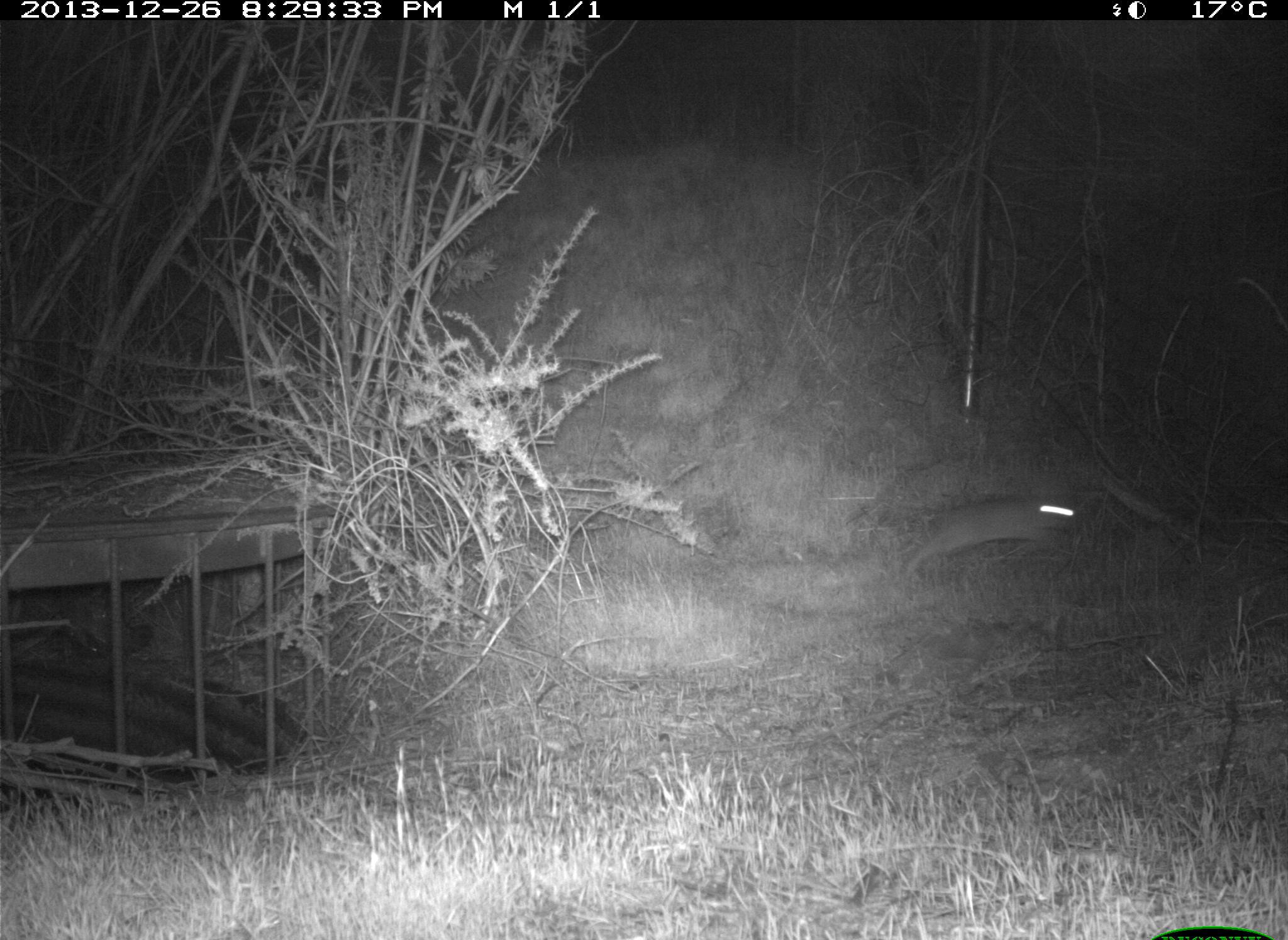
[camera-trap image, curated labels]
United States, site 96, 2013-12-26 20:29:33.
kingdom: Animalia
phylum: Chordata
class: Mammalia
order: Lagomorpha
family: Leporidae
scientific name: Leporidae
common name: rabbits and hares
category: rabbit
Rabbit (rabbits and hares) (Leporidae).